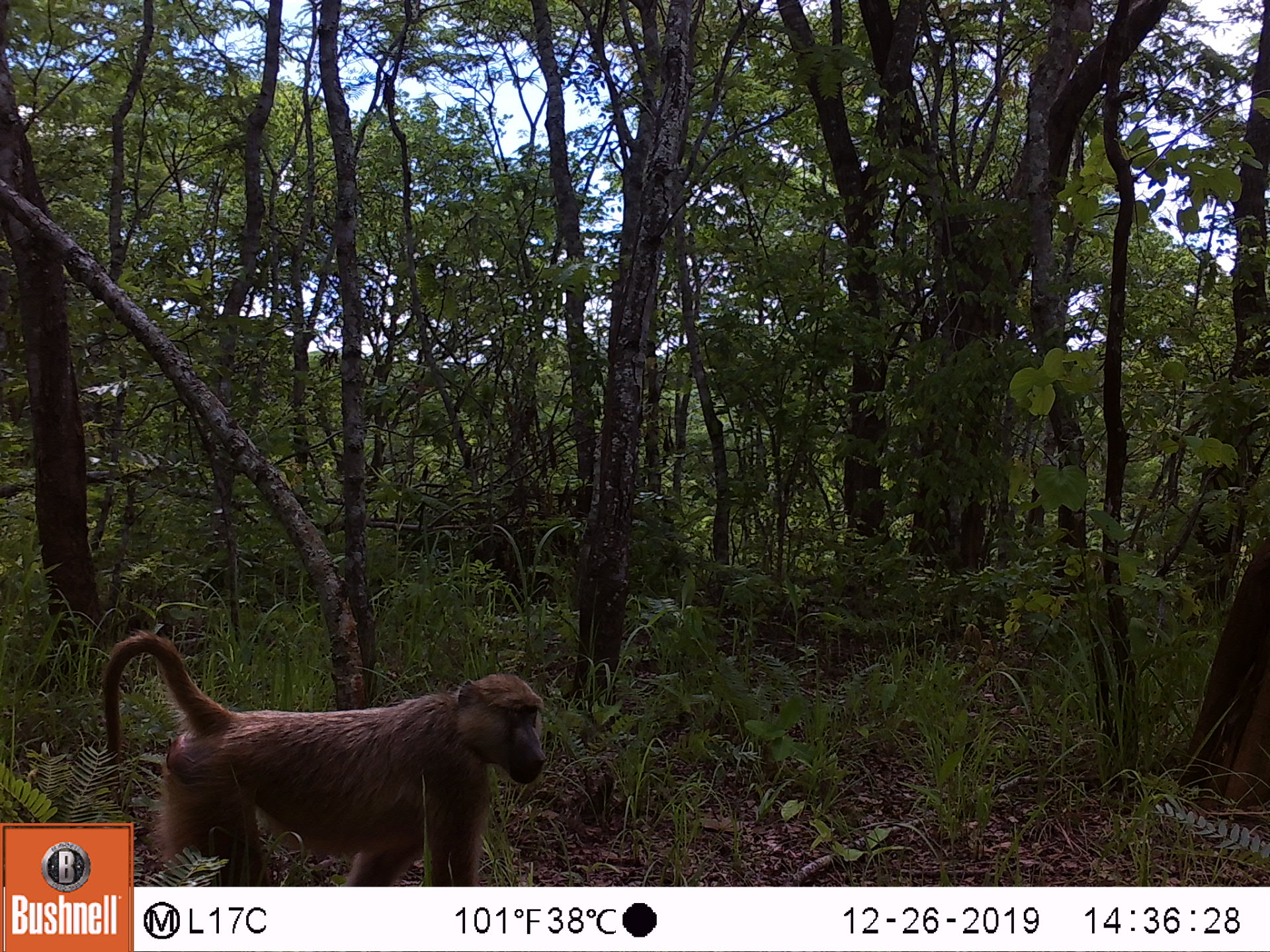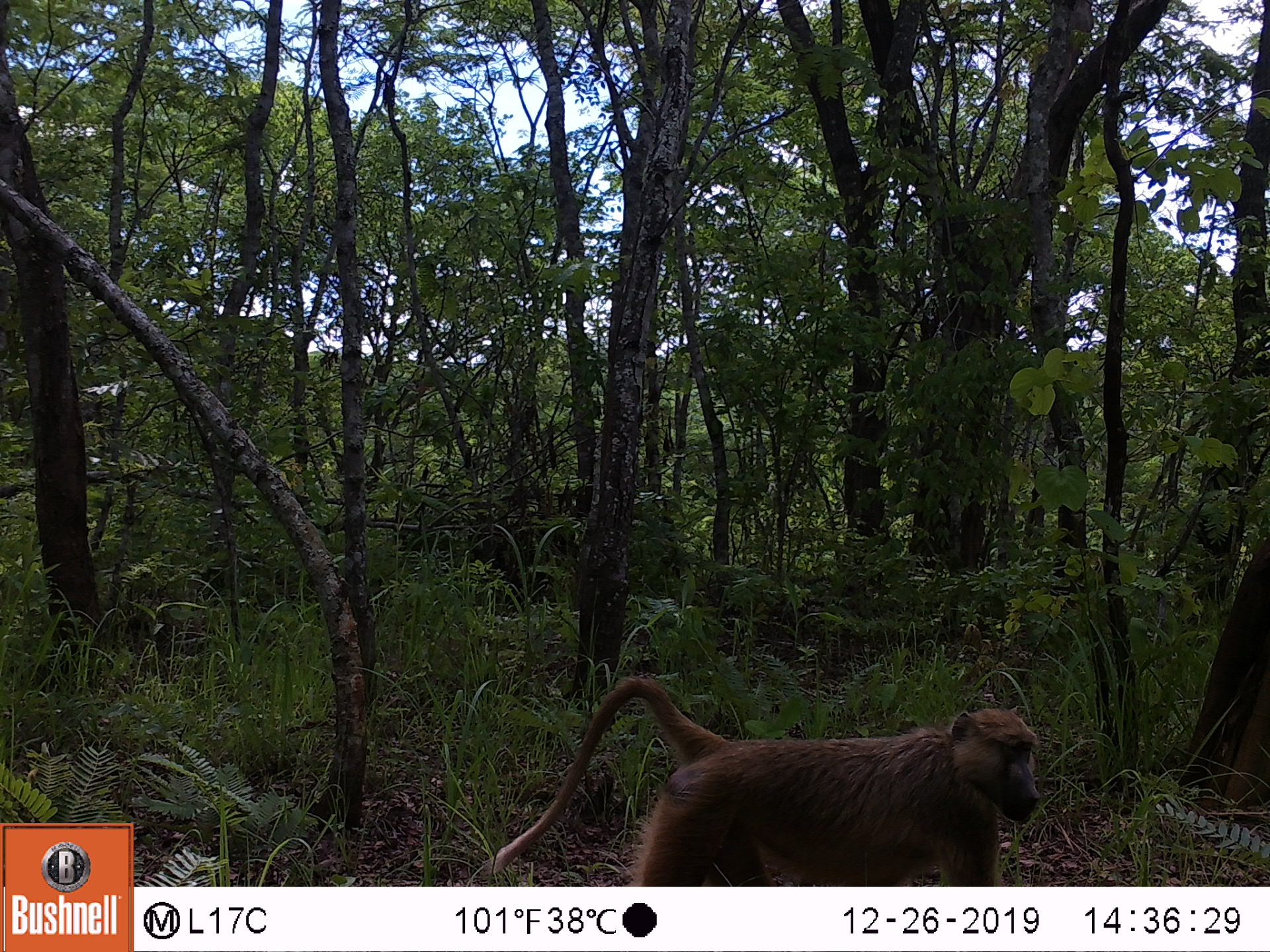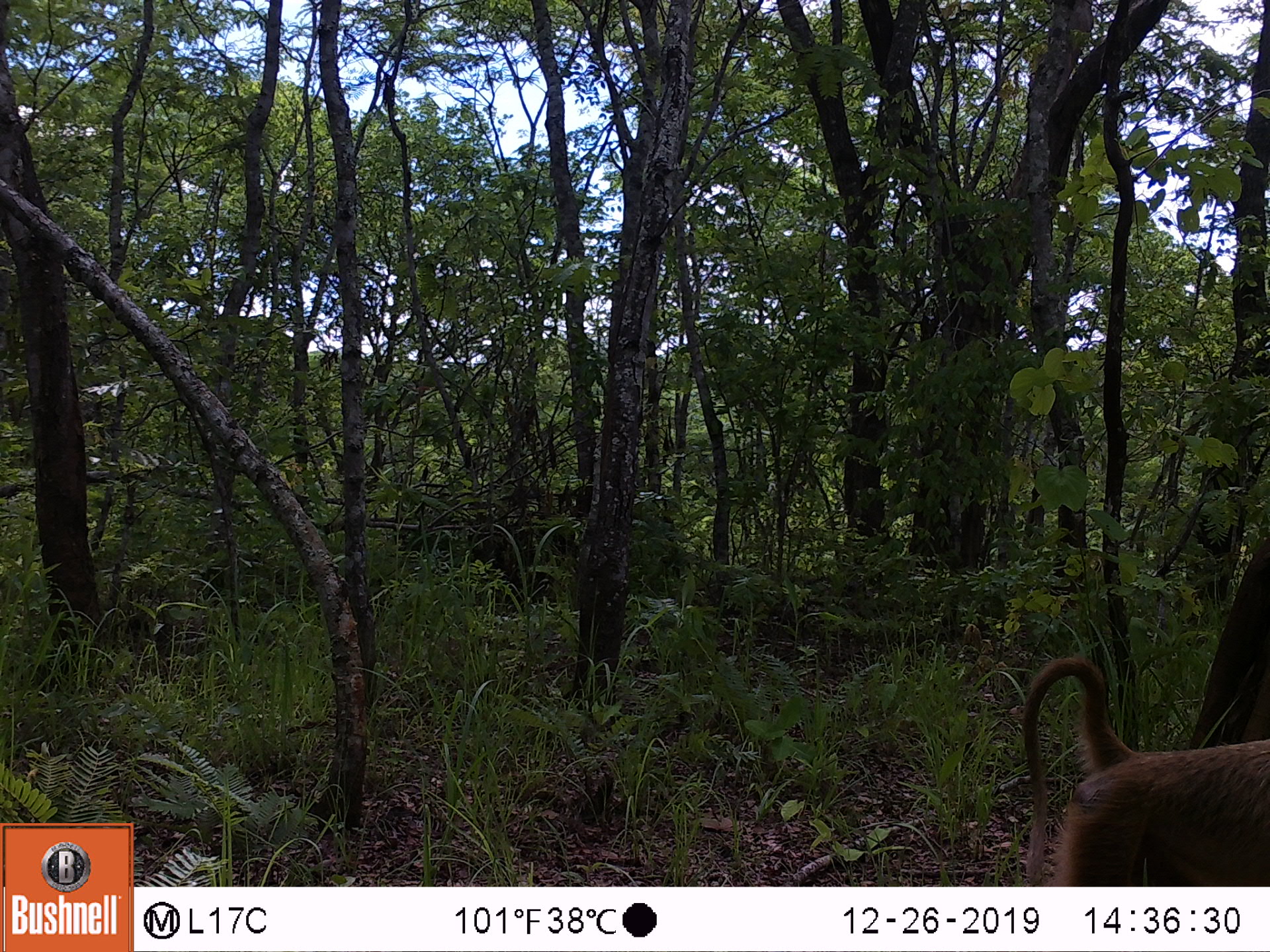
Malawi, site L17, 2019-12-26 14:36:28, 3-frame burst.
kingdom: Animalia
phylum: Chordata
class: Mammalia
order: Primates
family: Cercopithecidae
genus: Papio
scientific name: Papio cynocephalus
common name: yellow baboon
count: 1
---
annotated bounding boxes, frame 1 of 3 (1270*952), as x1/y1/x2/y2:
yellow baboon: 136/633/555/880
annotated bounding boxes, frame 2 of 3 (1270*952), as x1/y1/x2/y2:
yellow baboon: 487/671/1045/882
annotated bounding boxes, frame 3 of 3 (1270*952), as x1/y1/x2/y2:
yellow baboon: 1000/644/1270/883